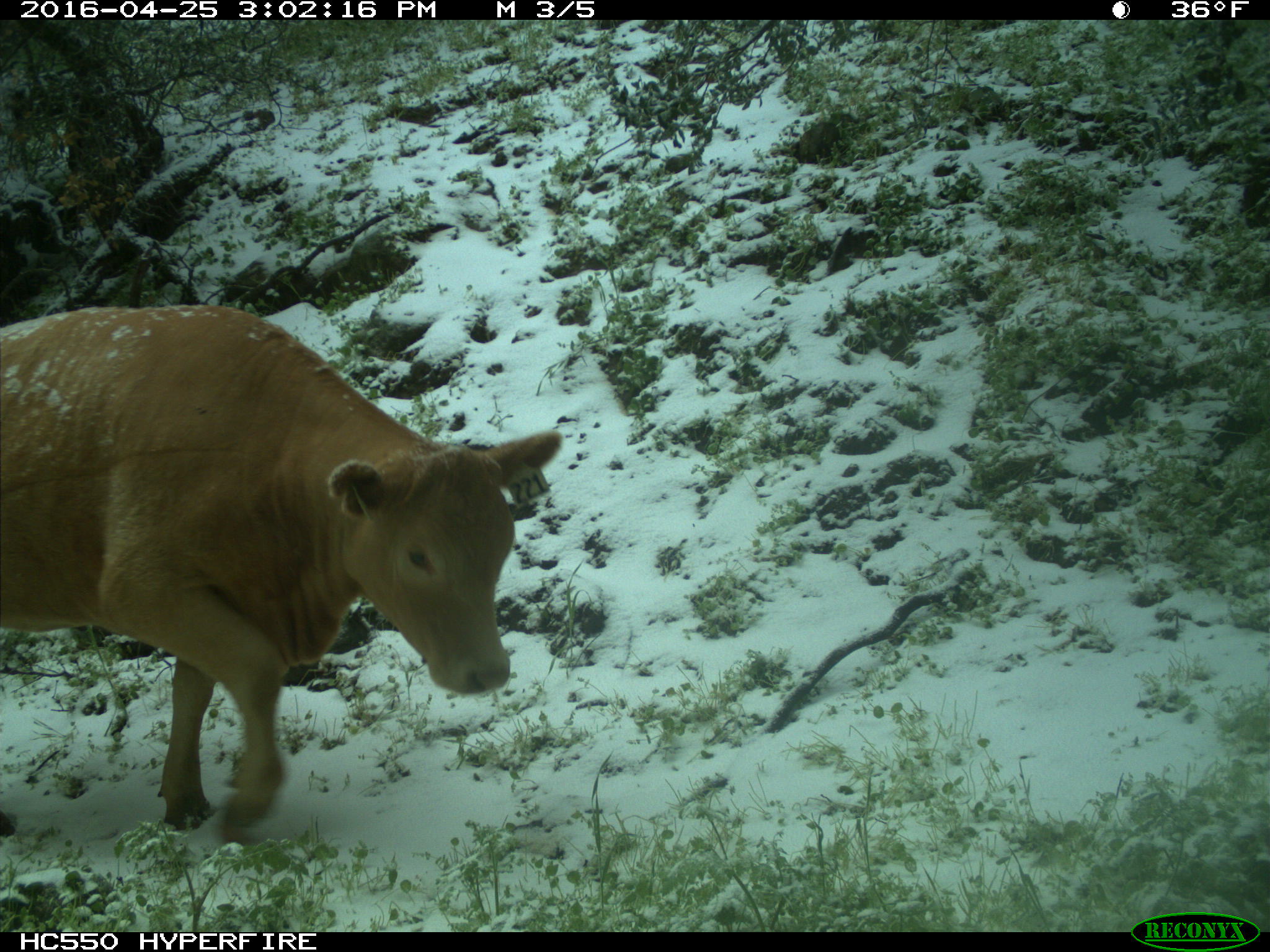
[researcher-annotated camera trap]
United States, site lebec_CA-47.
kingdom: Animalia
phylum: Chordata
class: Mammalia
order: Artiodactyla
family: Bovidae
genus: Bos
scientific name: Bos taurus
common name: domestic cow